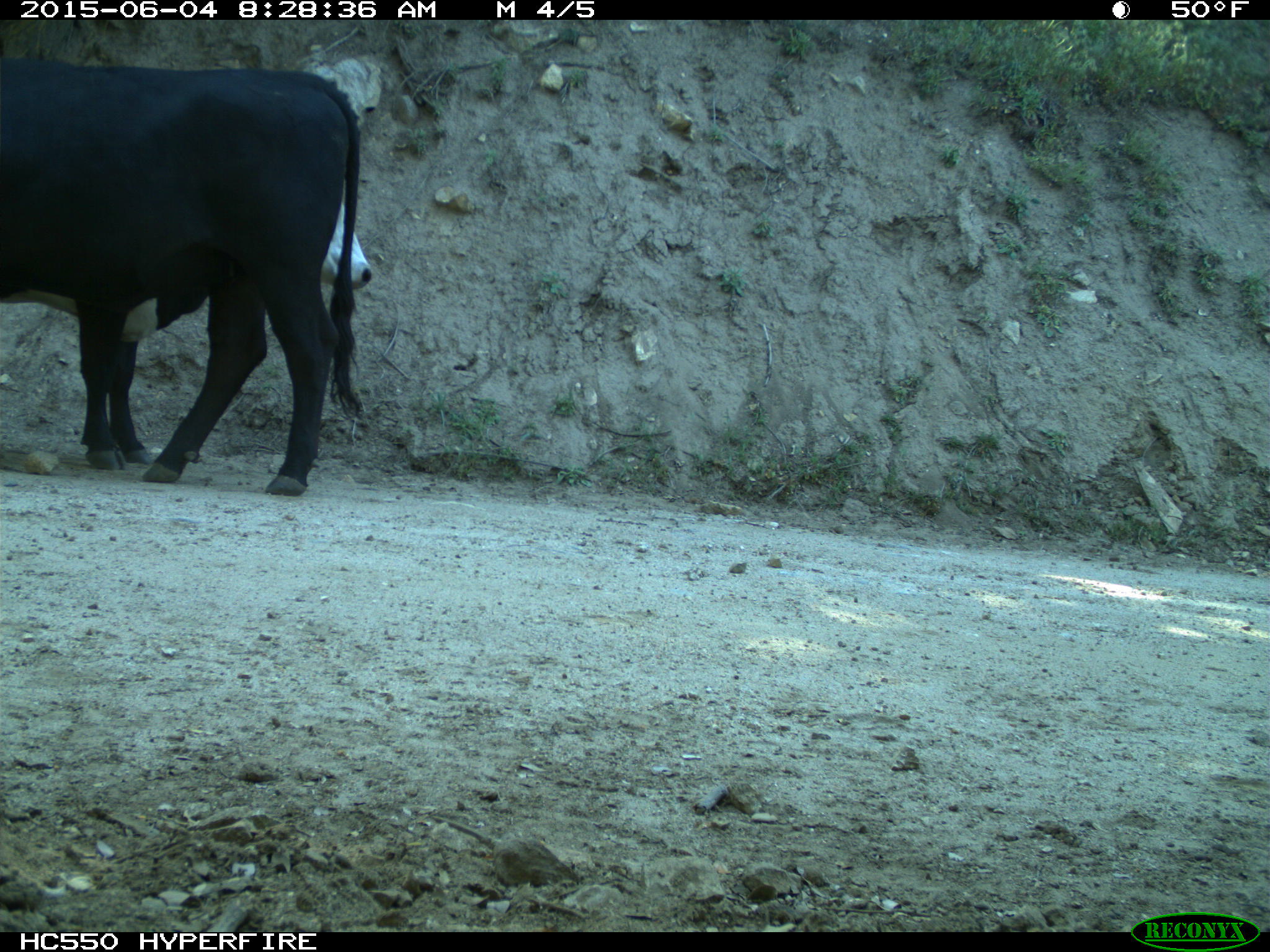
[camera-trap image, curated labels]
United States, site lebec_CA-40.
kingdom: Animalia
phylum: Chordata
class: Mammalia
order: Artiodactyla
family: Bovidae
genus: Bos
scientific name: Bos taurus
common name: domestic cow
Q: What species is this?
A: Bos taurus (domestic cow).